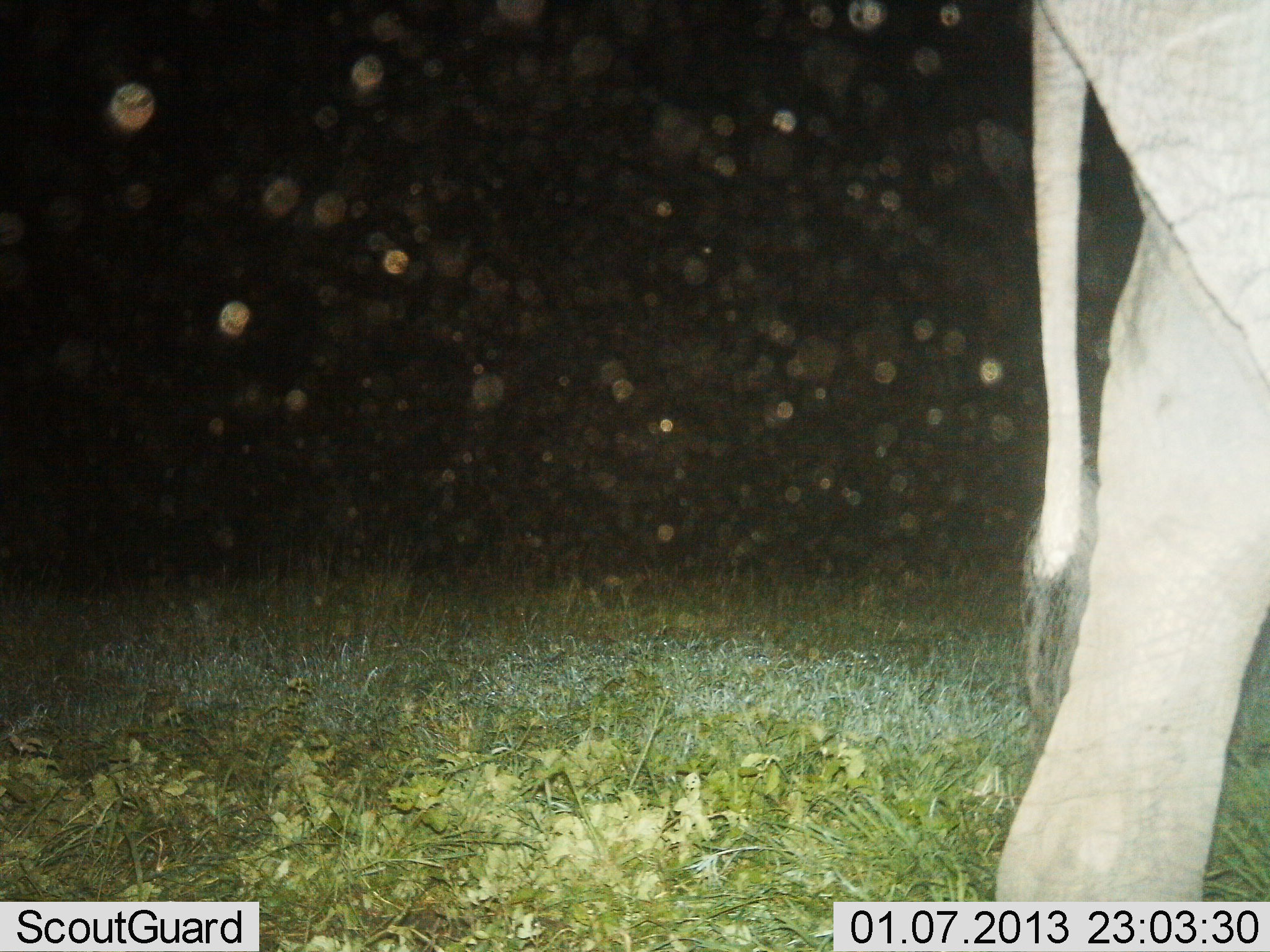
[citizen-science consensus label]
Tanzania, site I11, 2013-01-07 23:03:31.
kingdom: Animalia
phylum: Chordata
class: Mammalia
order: Proboscidea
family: Elephantidae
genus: Loxodonta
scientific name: Loxodonta africana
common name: african bush elephant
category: elephant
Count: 1.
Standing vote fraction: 45%.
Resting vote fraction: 0%.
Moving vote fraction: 55%.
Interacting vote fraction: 0%.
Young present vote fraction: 0%.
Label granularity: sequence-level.